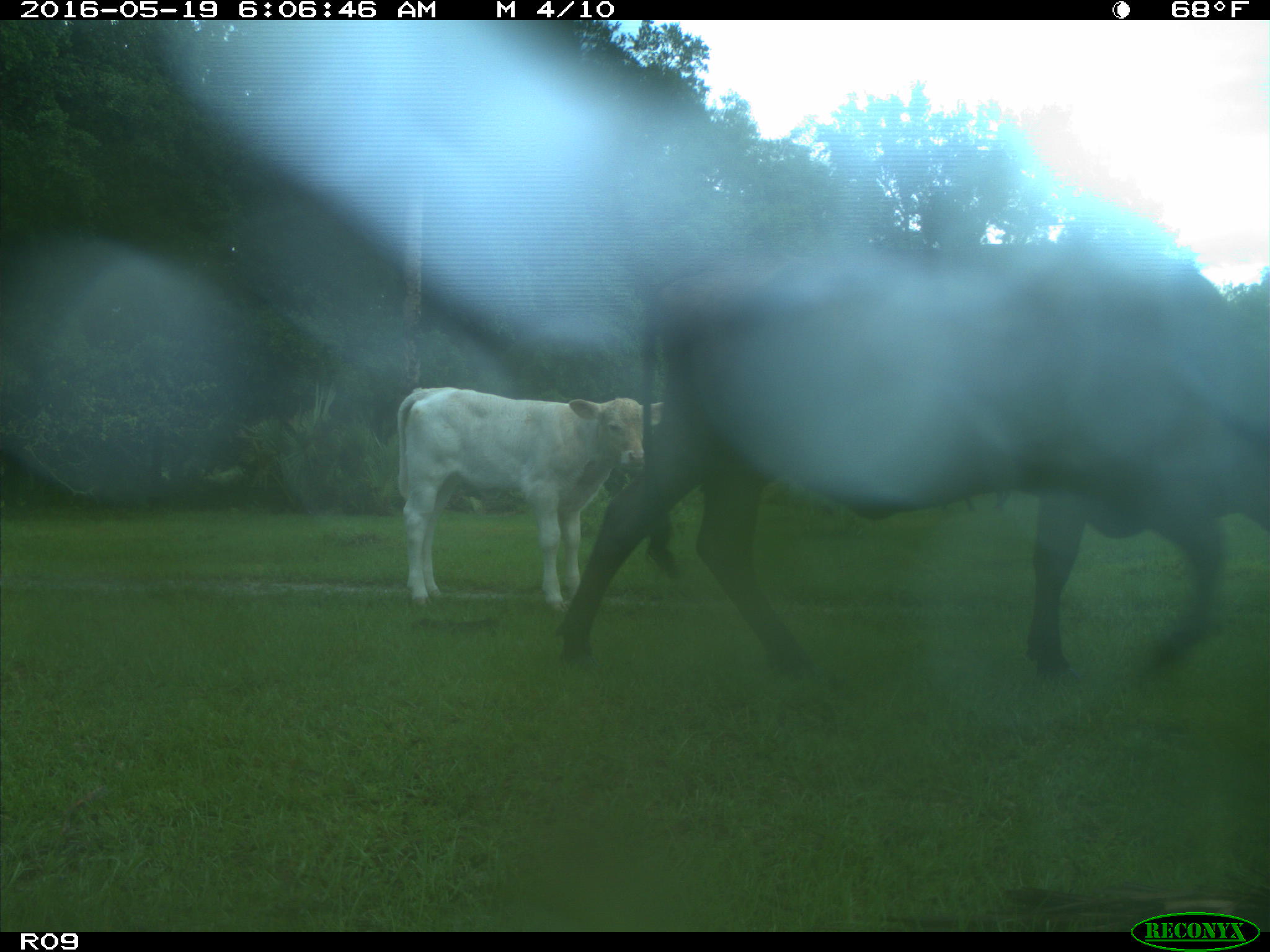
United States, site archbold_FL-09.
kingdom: Animalia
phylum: Chordata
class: Mammalia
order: Artiodactyla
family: Bovidae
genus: Bos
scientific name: Bos taurus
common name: domestic cow